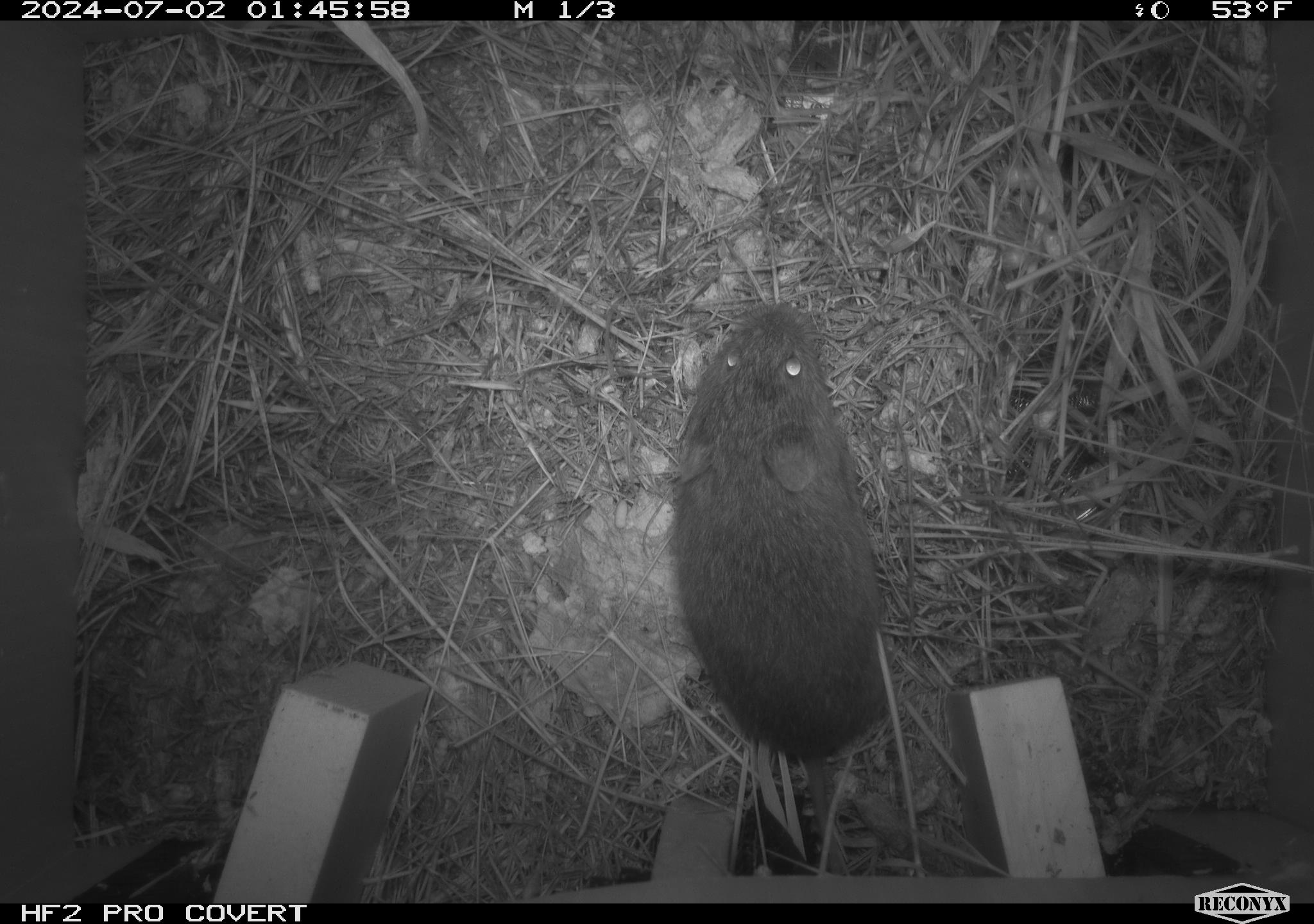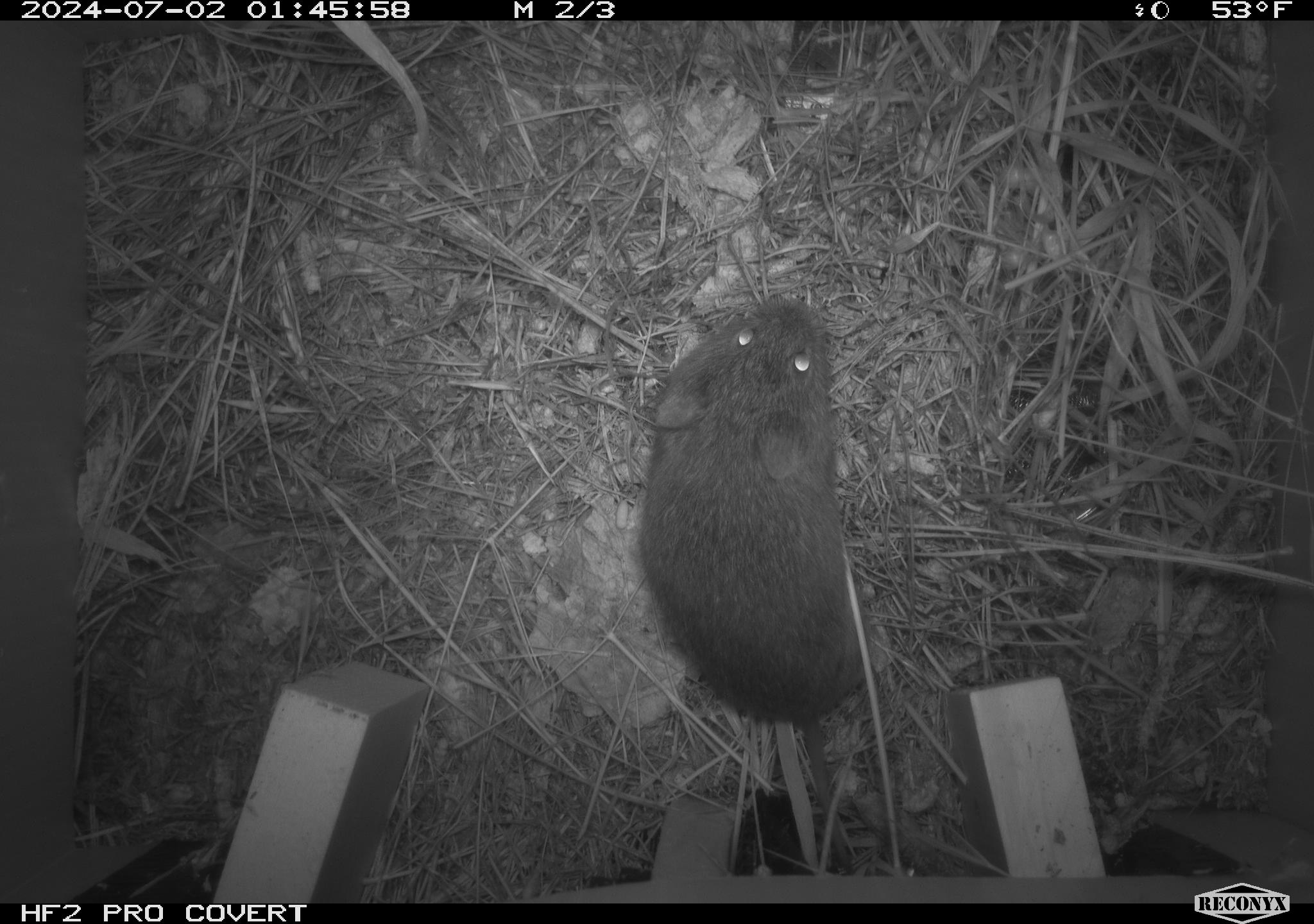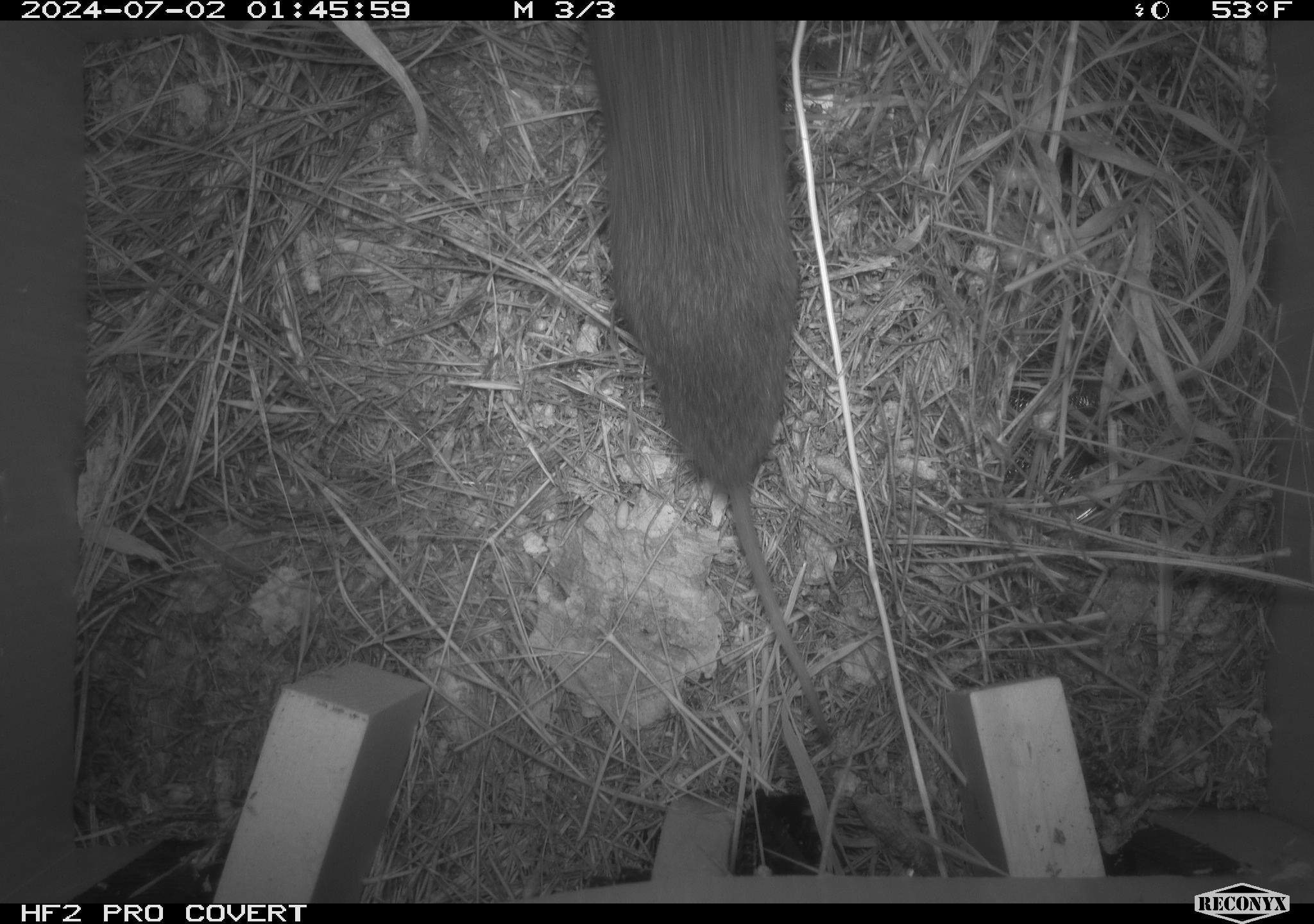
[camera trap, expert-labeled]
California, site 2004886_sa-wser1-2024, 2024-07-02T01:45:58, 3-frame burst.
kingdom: Animalia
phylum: Chordata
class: Mammalia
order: Rodentia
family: Cricetidae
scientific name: Arvicolinae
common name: voles, lemmings, and muskrats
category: arvicolinae subfamily